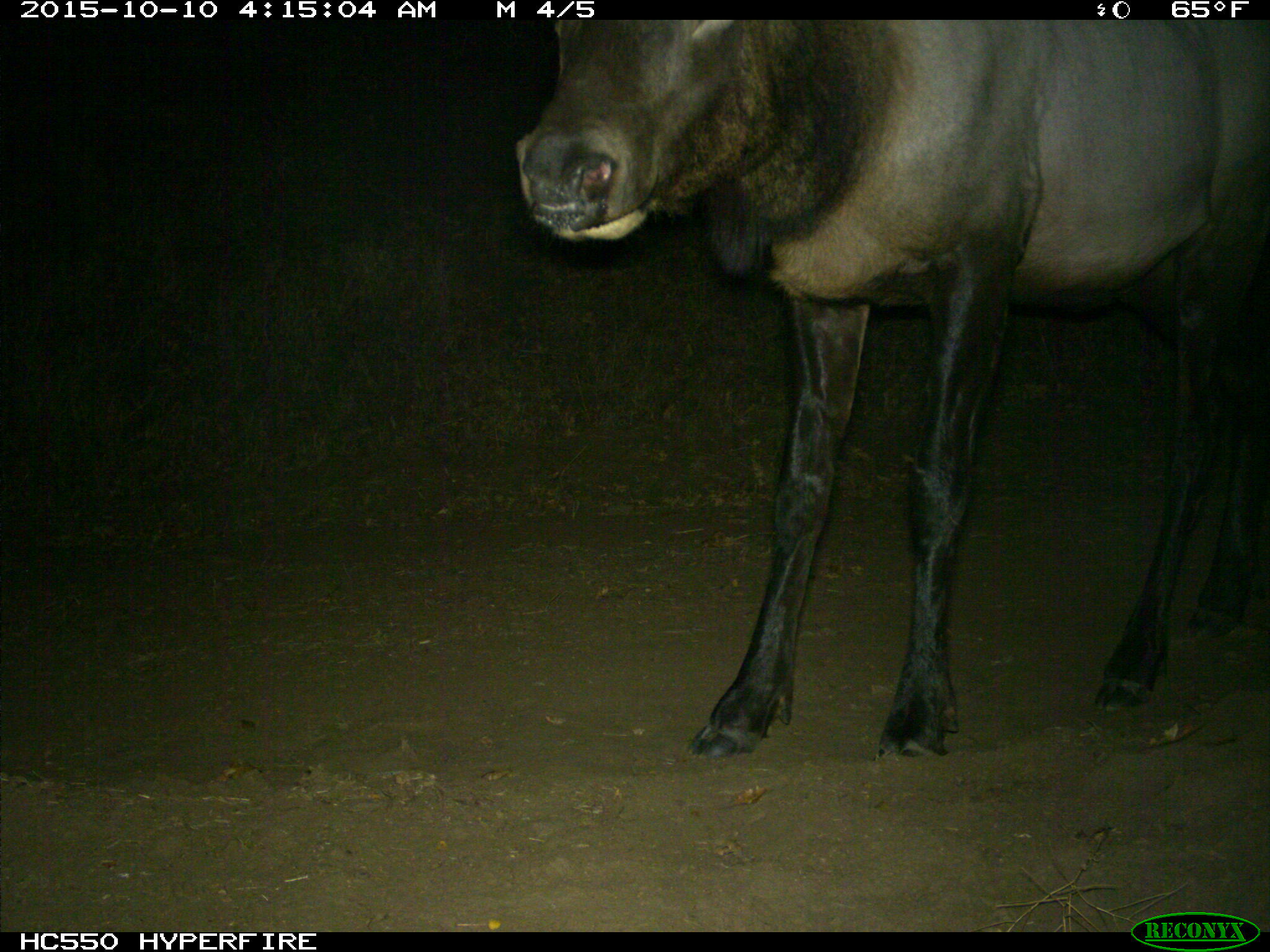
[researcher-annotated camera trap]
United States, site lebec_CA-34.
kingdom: Animalia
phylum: Chordata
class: Mammalia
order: Artiodactyla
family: Cervidae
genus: Cervus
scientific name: Cervus canadensis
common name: elk